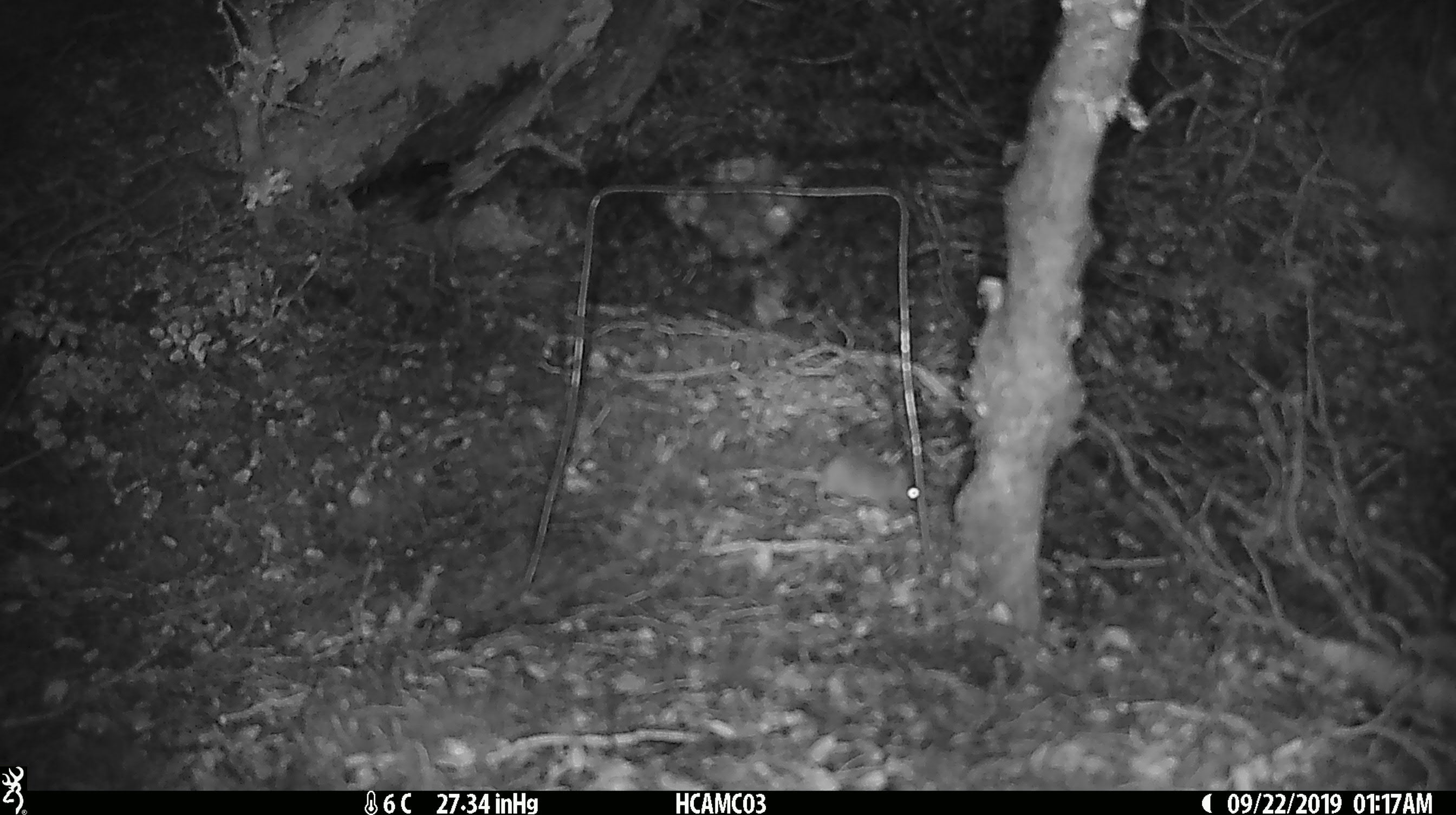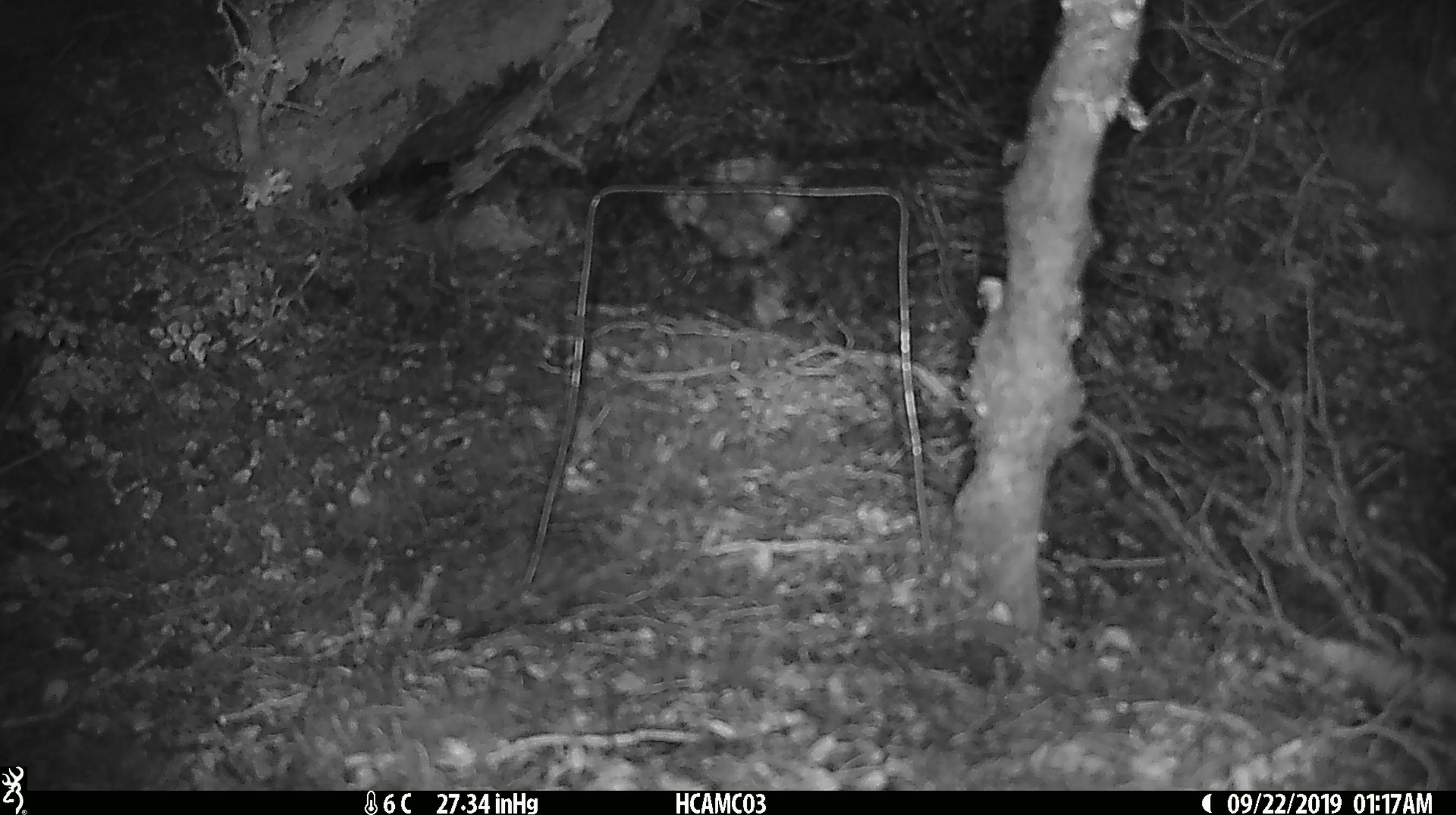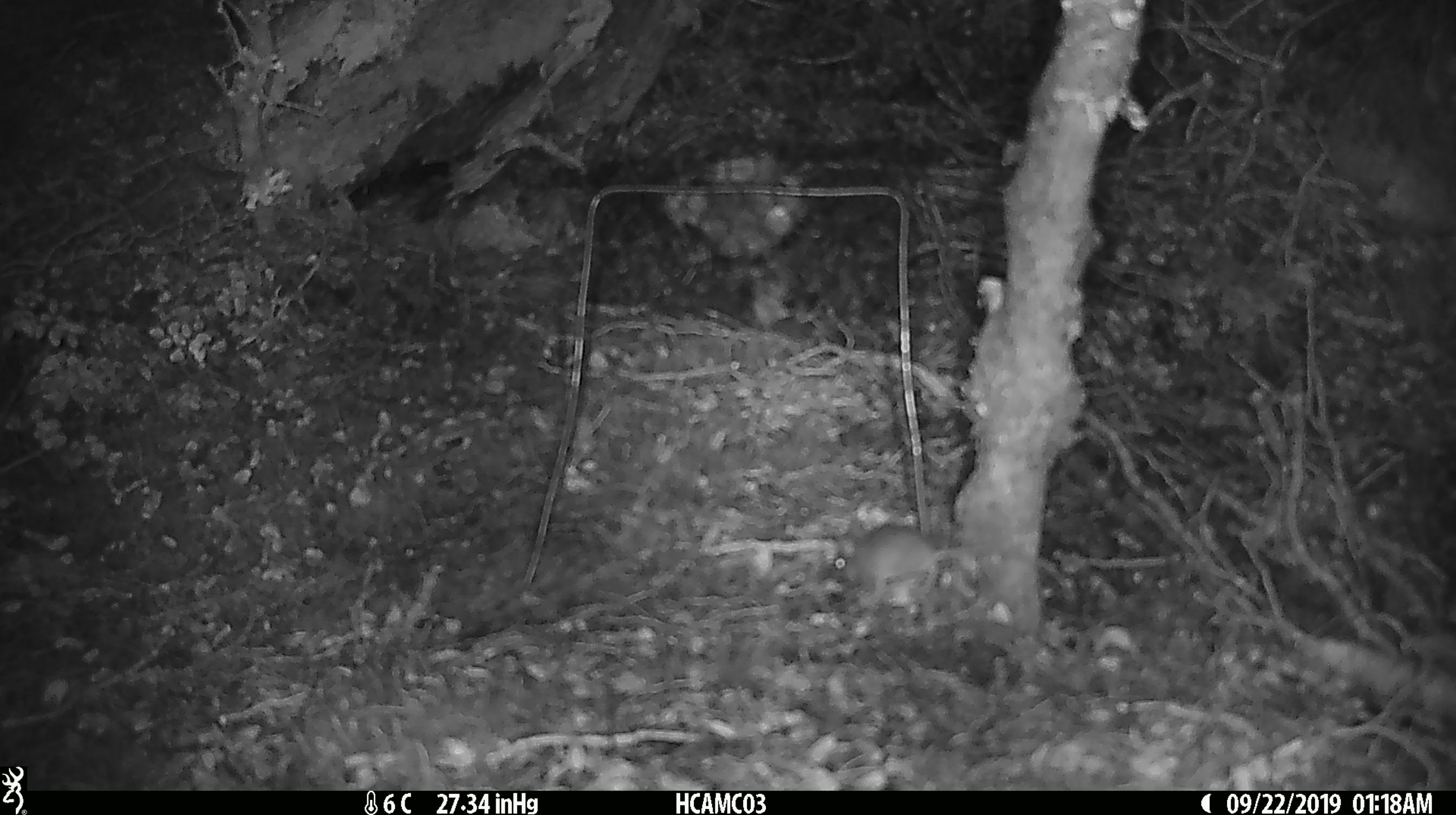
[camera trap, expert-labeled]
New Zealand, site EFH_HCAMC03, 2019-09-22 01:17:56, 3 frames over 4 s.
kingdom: Animalia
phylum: Chordata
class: Mammalia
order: Rodentia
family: Muridae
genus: Mus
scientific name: Mus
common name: mouse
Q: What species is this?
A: Mouse (Mus).